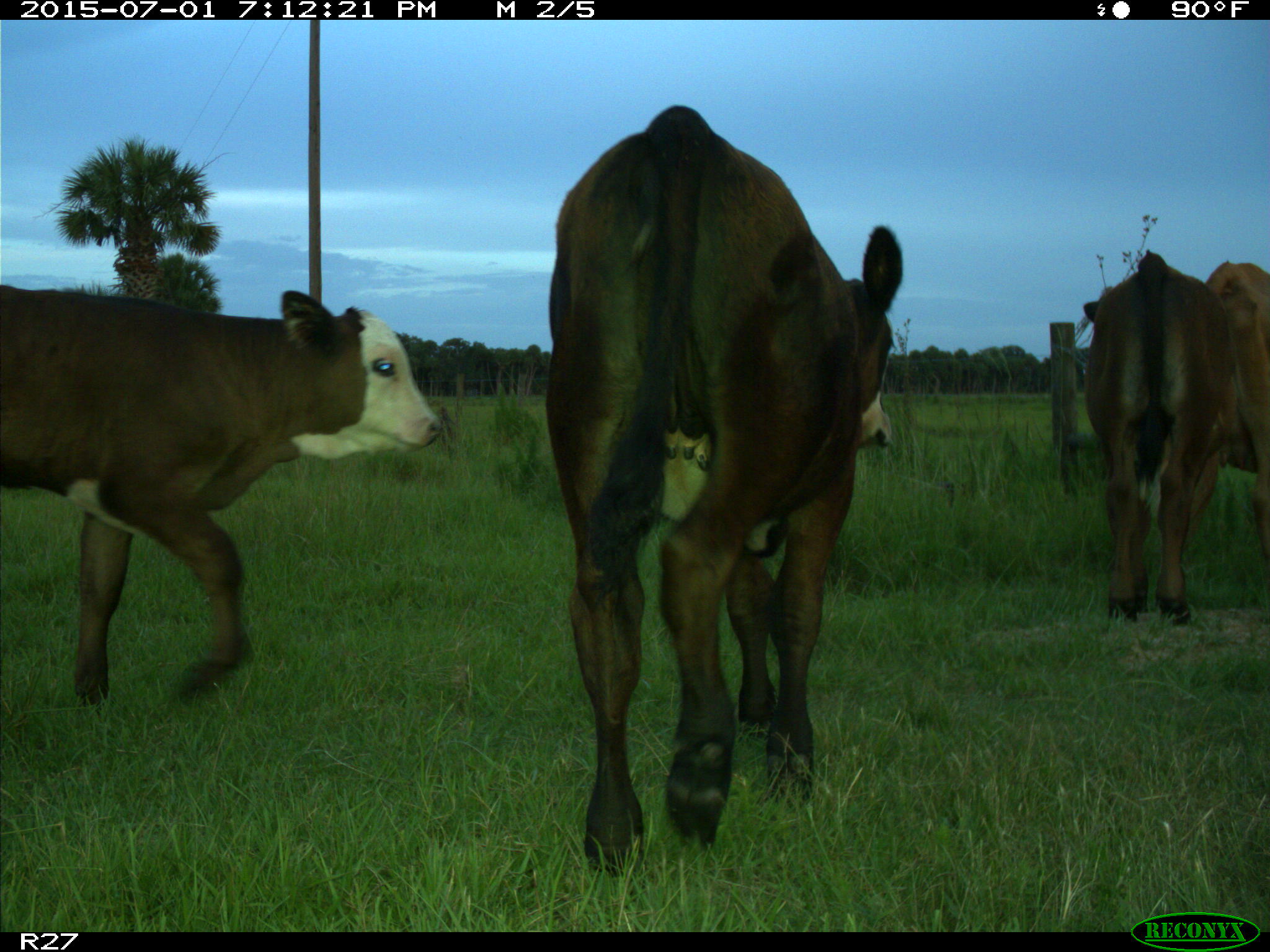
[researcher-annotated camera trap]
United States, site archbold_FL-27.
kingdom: Animalia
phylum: Chordata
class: Mammalia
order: Artiodactyla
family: Bovidae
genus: Bos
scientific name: Bos taurus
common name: domestic cow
Bos taurus (domestic cow).